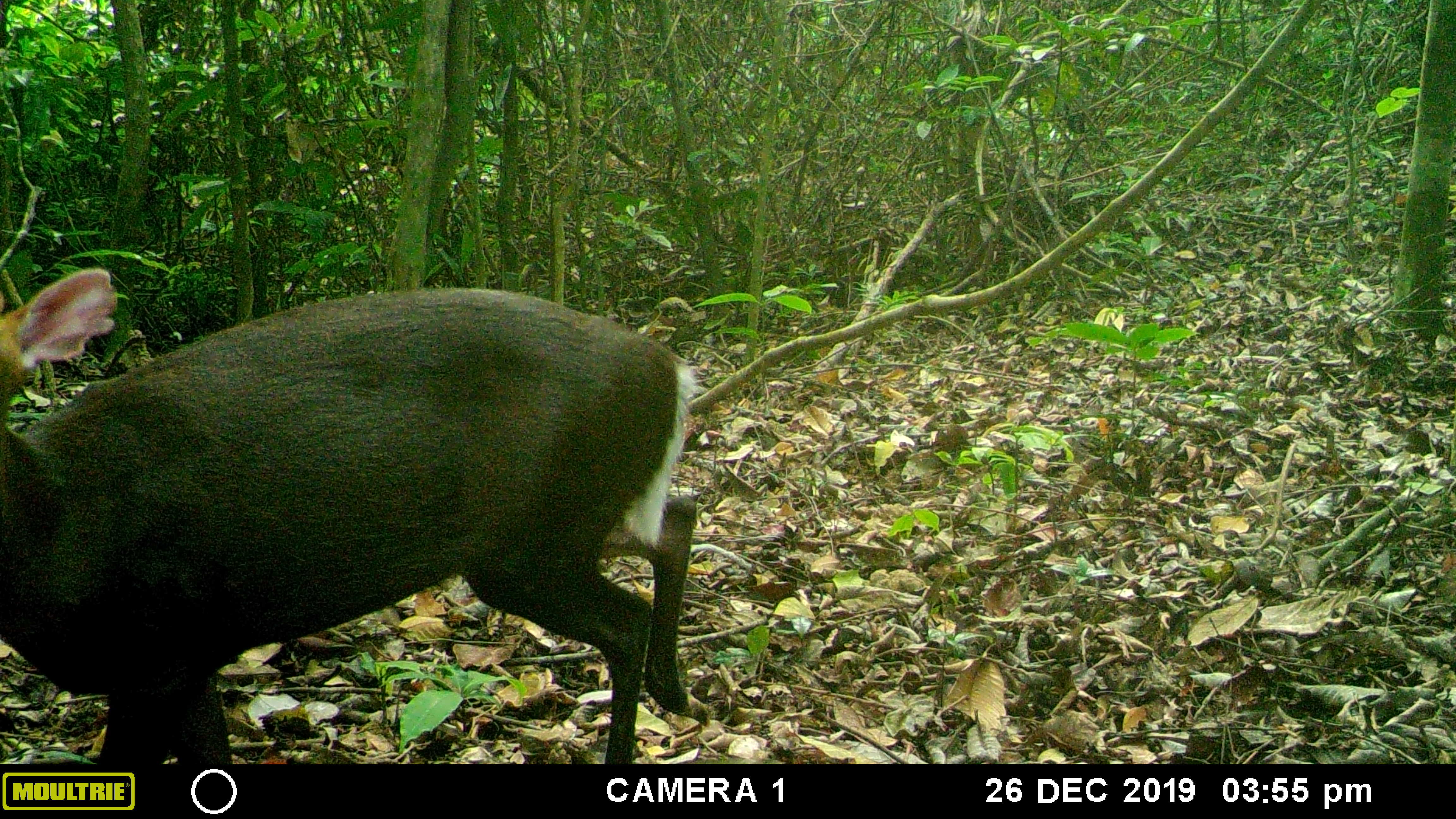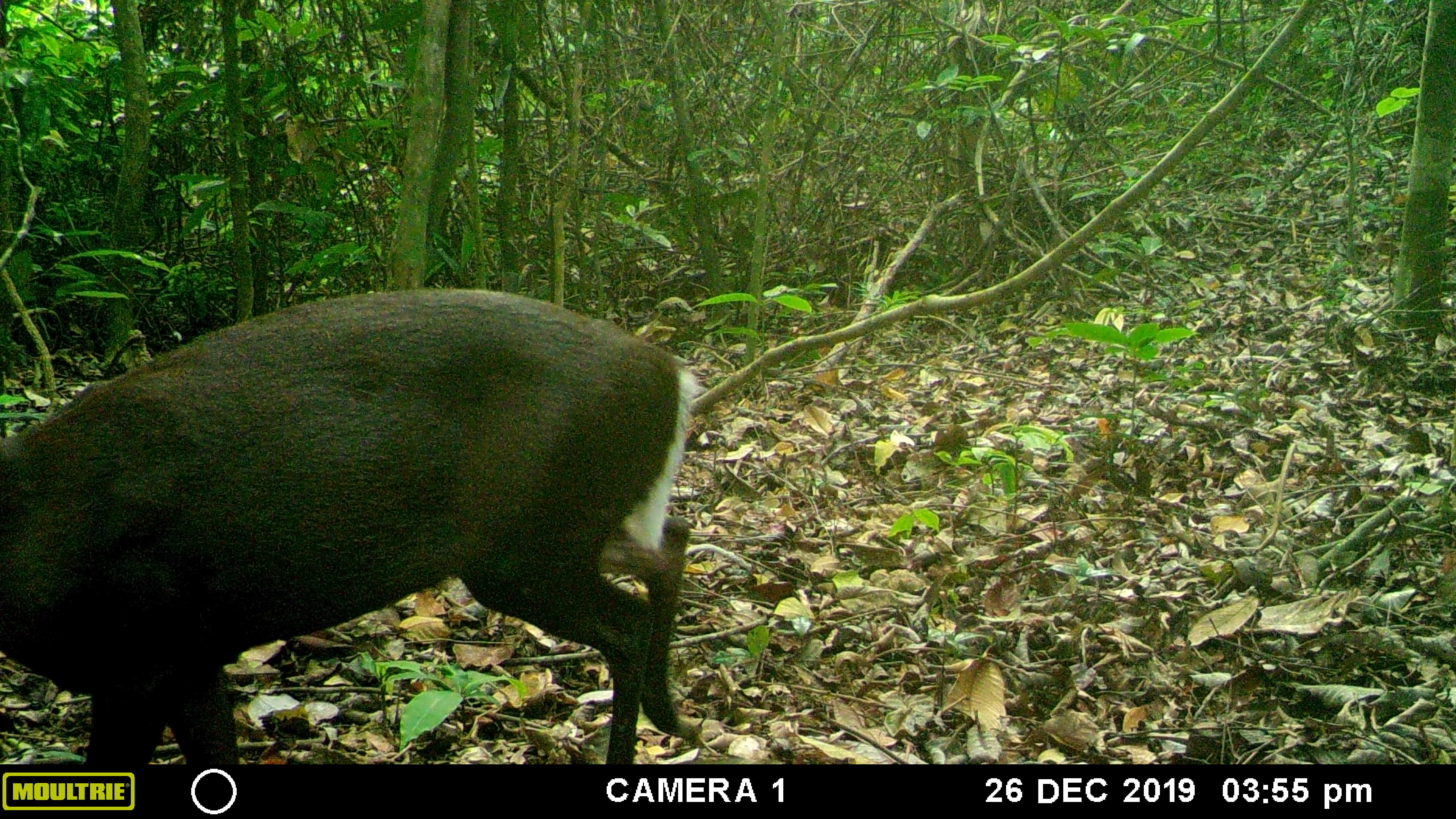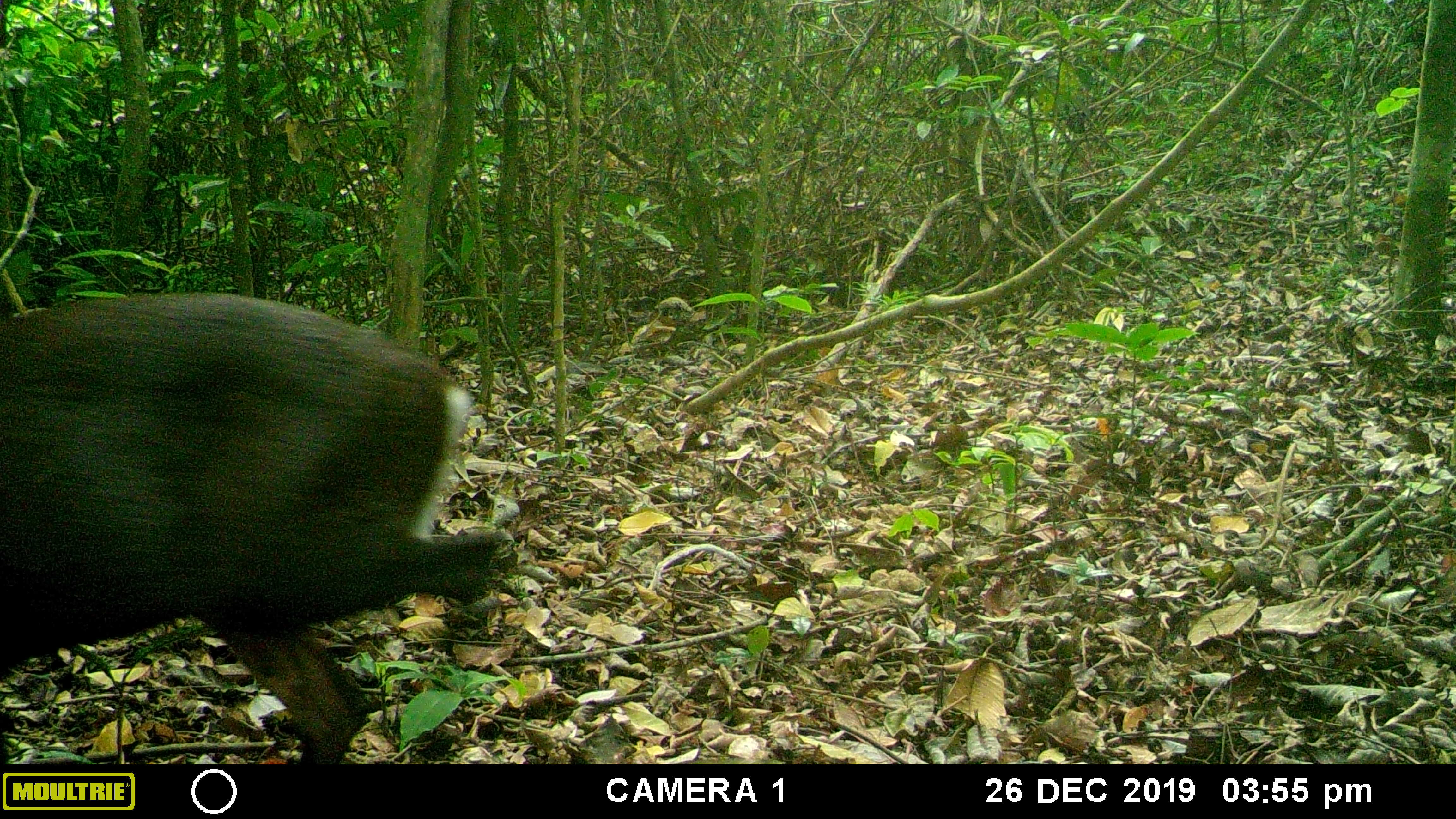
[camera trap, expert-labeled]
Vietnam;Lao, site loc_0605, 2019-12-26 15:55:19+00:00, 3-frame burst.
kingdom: Animalia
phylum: Chordata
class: Mammalia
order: Artiodactyla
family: Cervidae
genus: Muntiacus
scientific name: Muntiacus rooseveltorum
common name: roosevelt's muntjac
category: roosevelts muntjac group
Roosevelts muntjac group (roosevelt's muntjac) (Muntiacus rooseveltorum). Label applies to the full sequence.